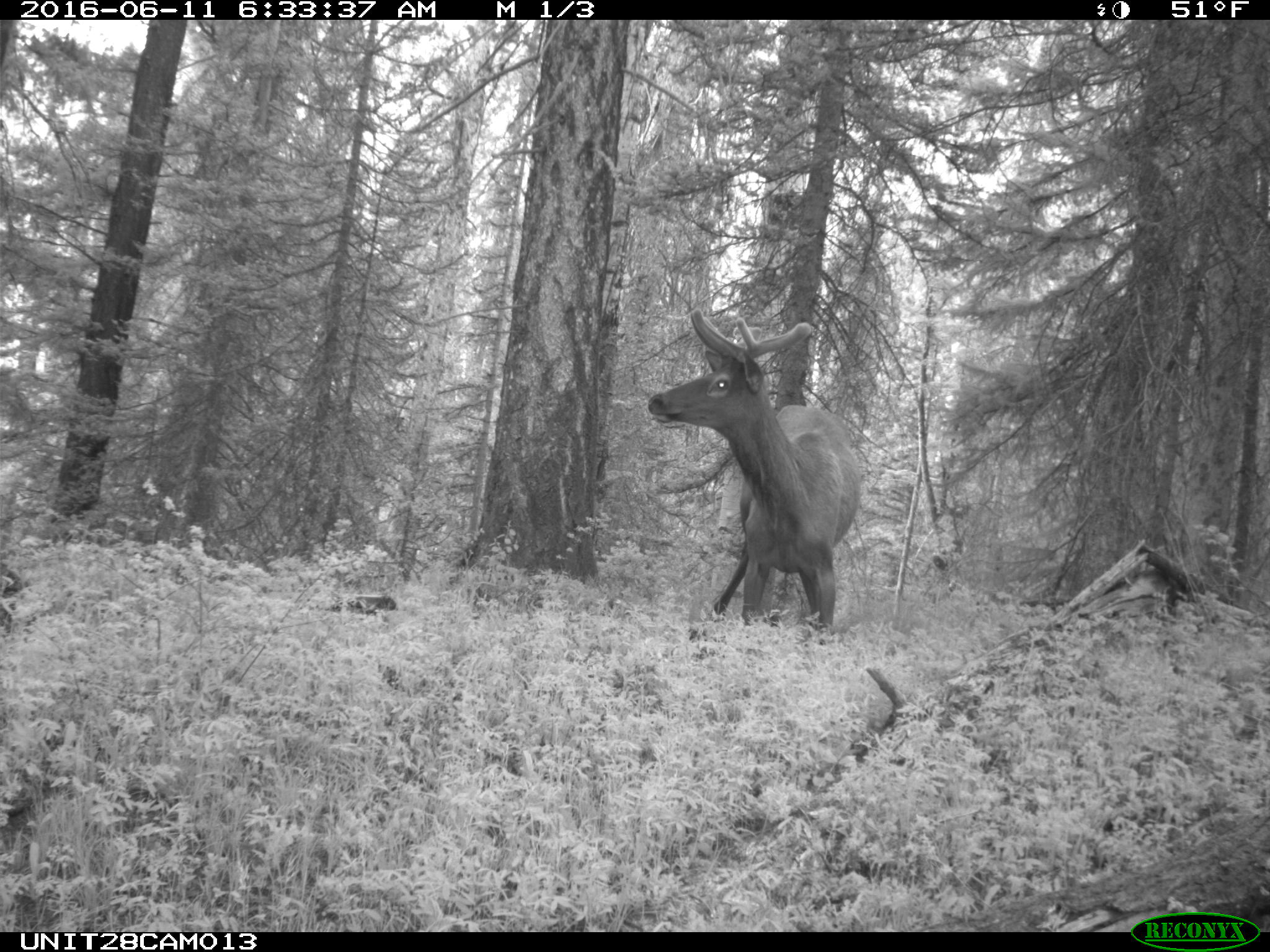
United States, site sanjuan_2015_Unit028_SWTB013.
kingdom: Animalia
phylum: Chordata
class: Mammalia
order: Artiodactyla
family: Cervidae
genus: Cervus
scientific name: Cervus elaphus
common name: red deer